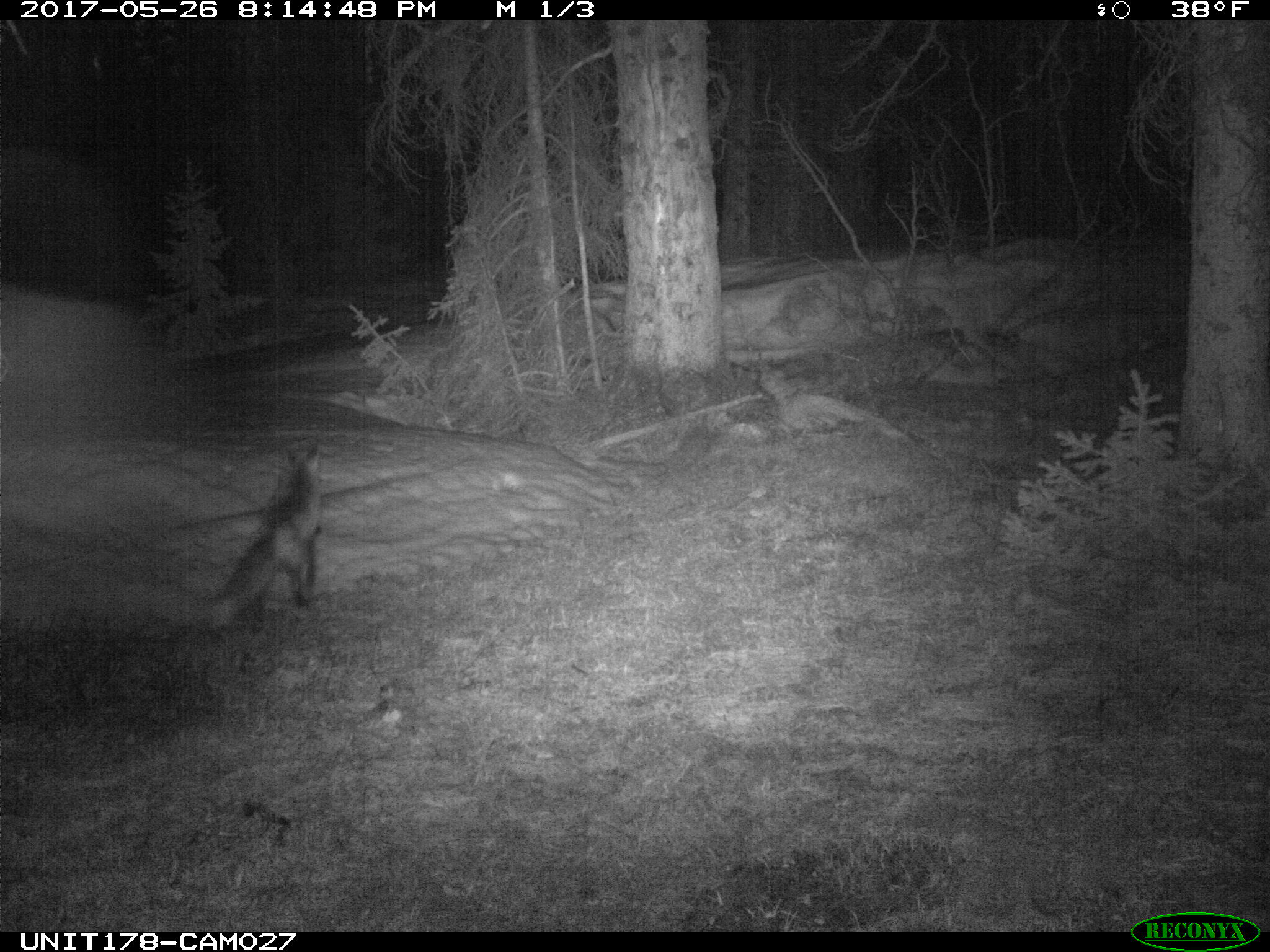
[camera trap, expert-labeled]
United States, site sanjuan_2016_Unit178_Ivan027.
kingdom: Animalia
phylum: Chordata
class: Mammalia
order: Carnivora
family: Canidae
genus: Vulpes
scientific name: Vulpes vulpes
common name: red fox